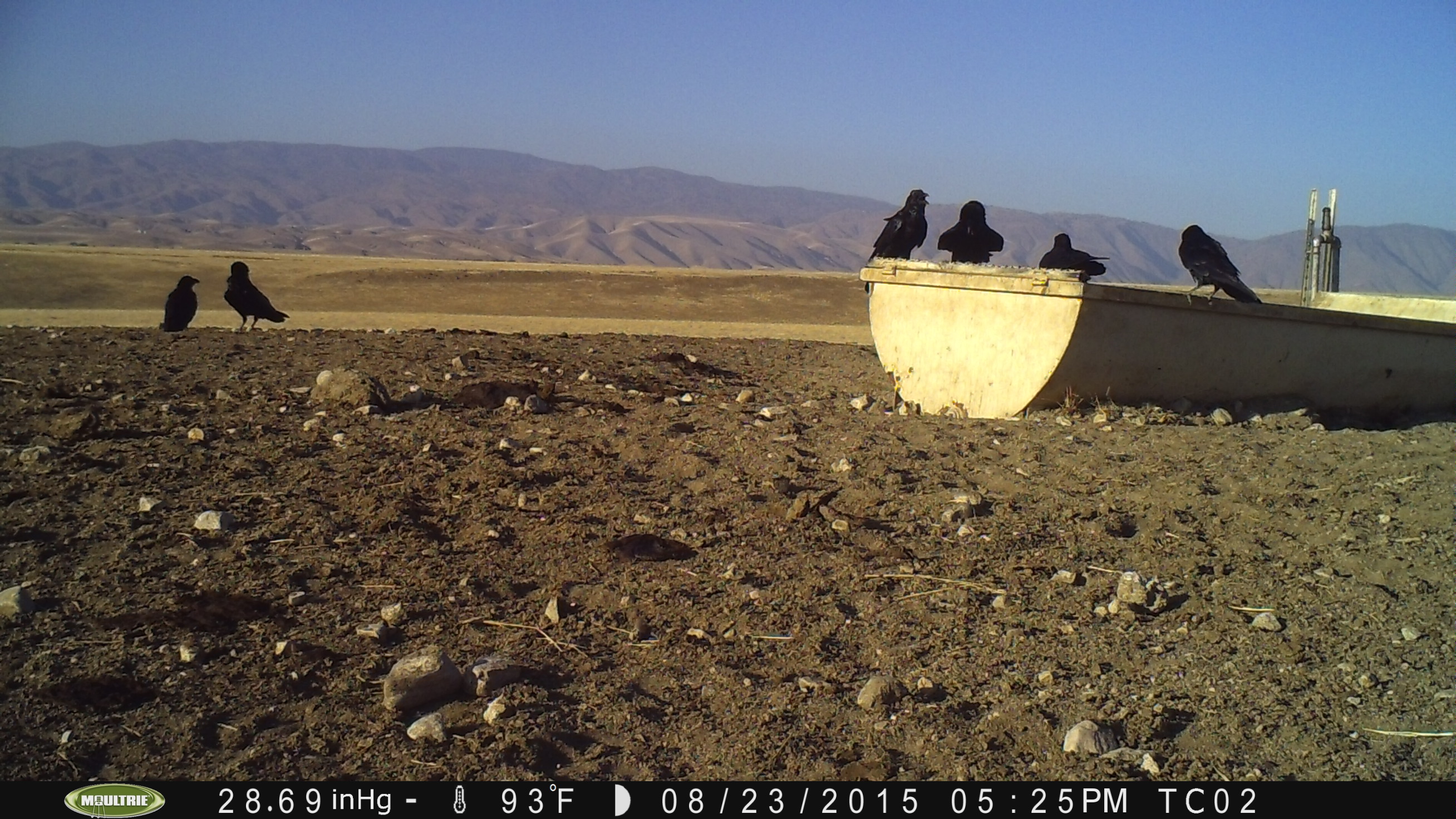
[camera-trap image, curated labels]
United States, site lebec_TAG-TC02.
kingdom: Animalia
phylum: Chordata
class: Aves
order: Passeriformes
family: Corvidae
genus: Corvus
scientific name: Corvus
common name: crows and ravens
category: unidentified corvus